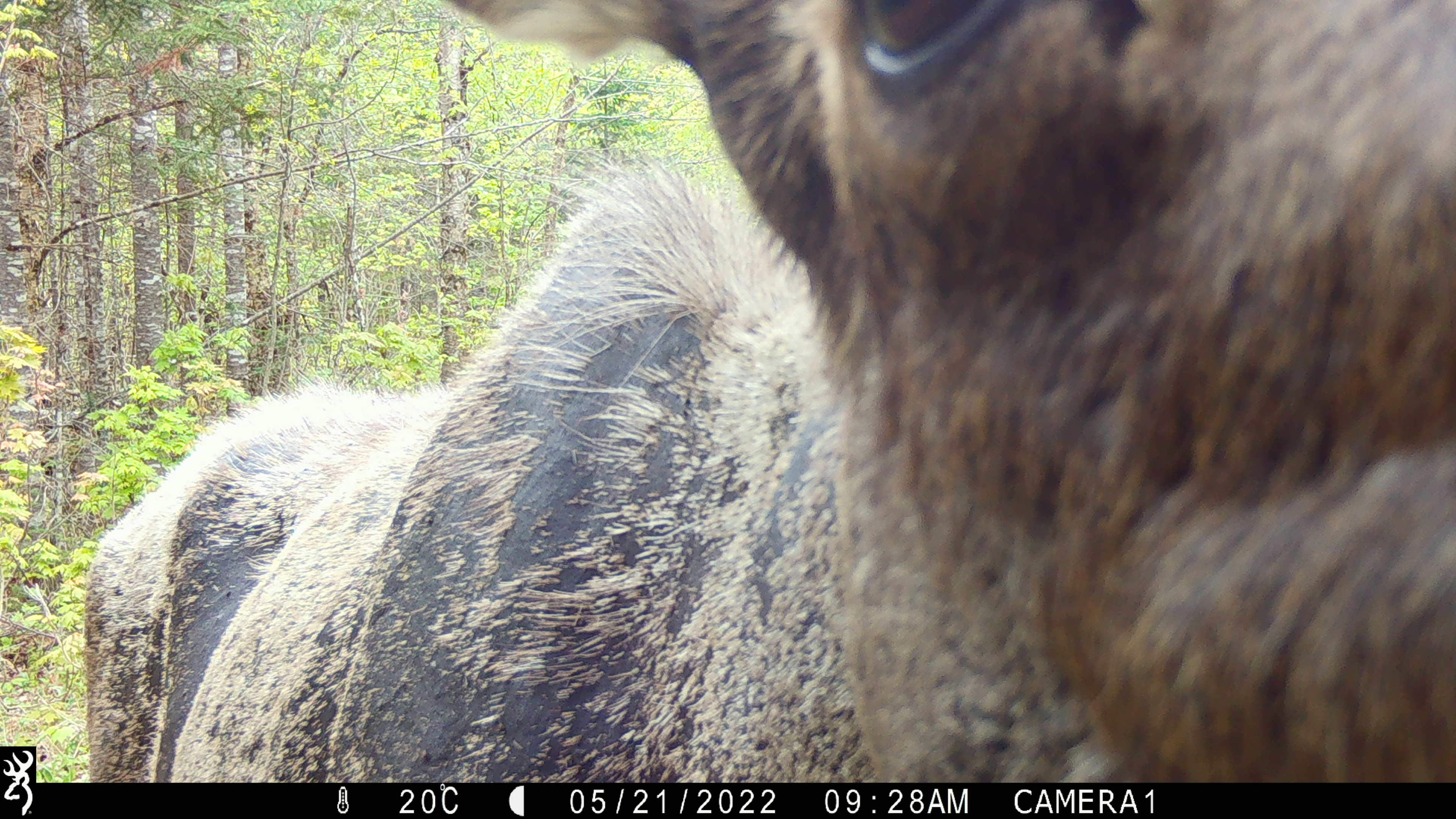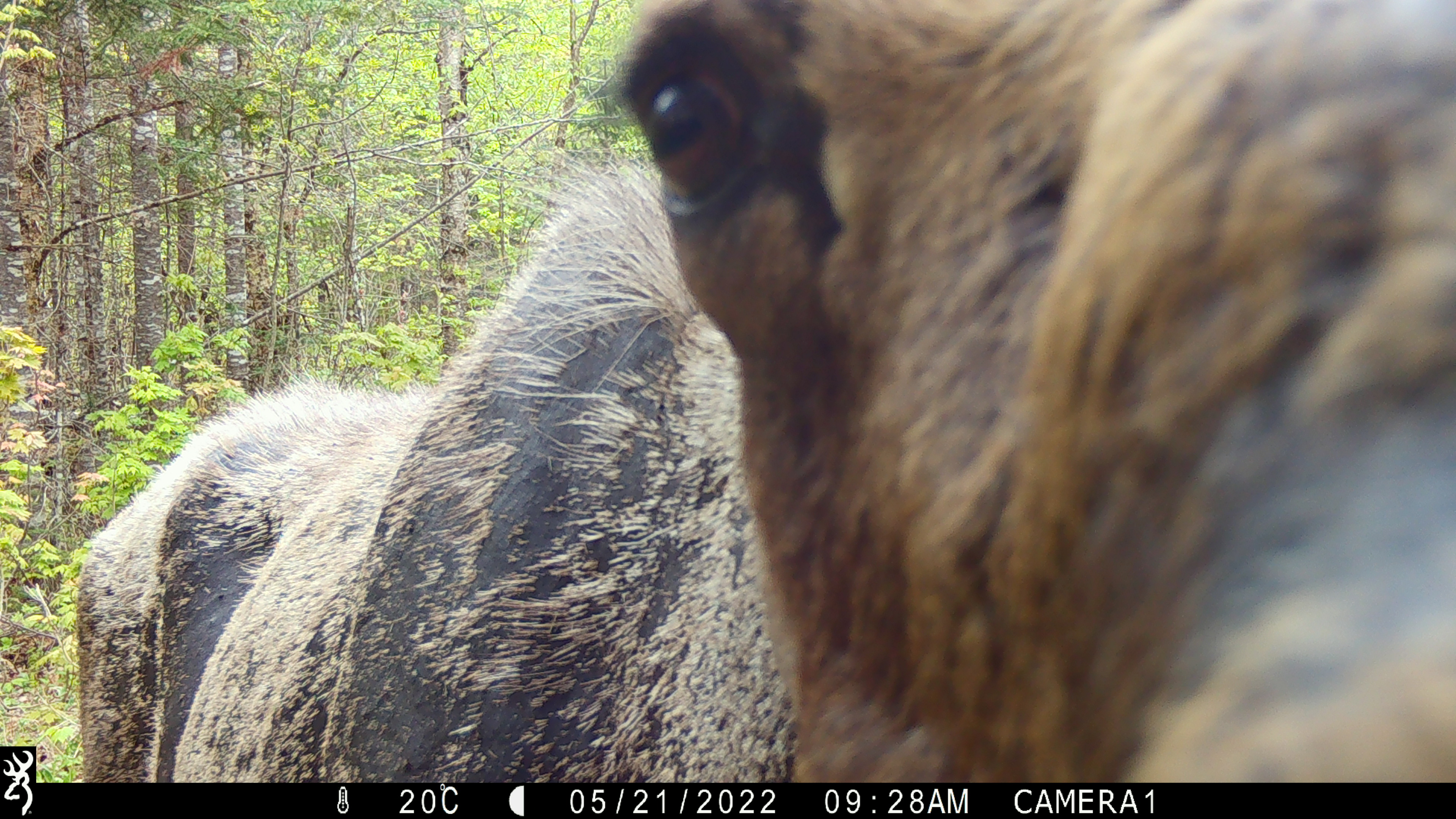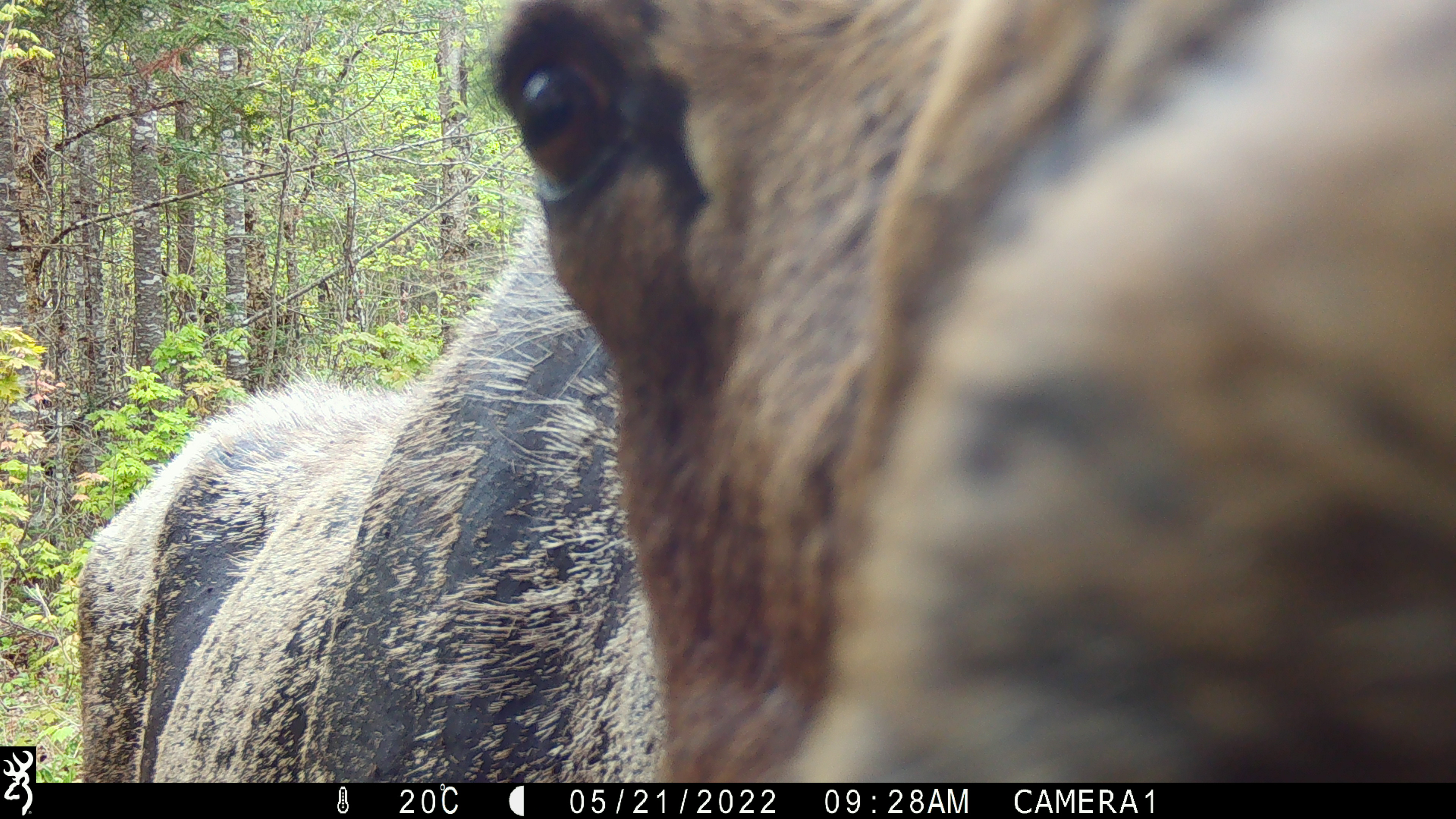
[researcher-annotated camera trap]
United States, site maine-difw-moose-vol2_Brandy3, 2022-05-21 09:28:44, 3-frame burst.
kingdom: Animalia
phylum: Chordata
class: Mammalia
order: Artiodactyla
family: Cervidae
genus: Alces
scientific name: Alces alces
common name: moose